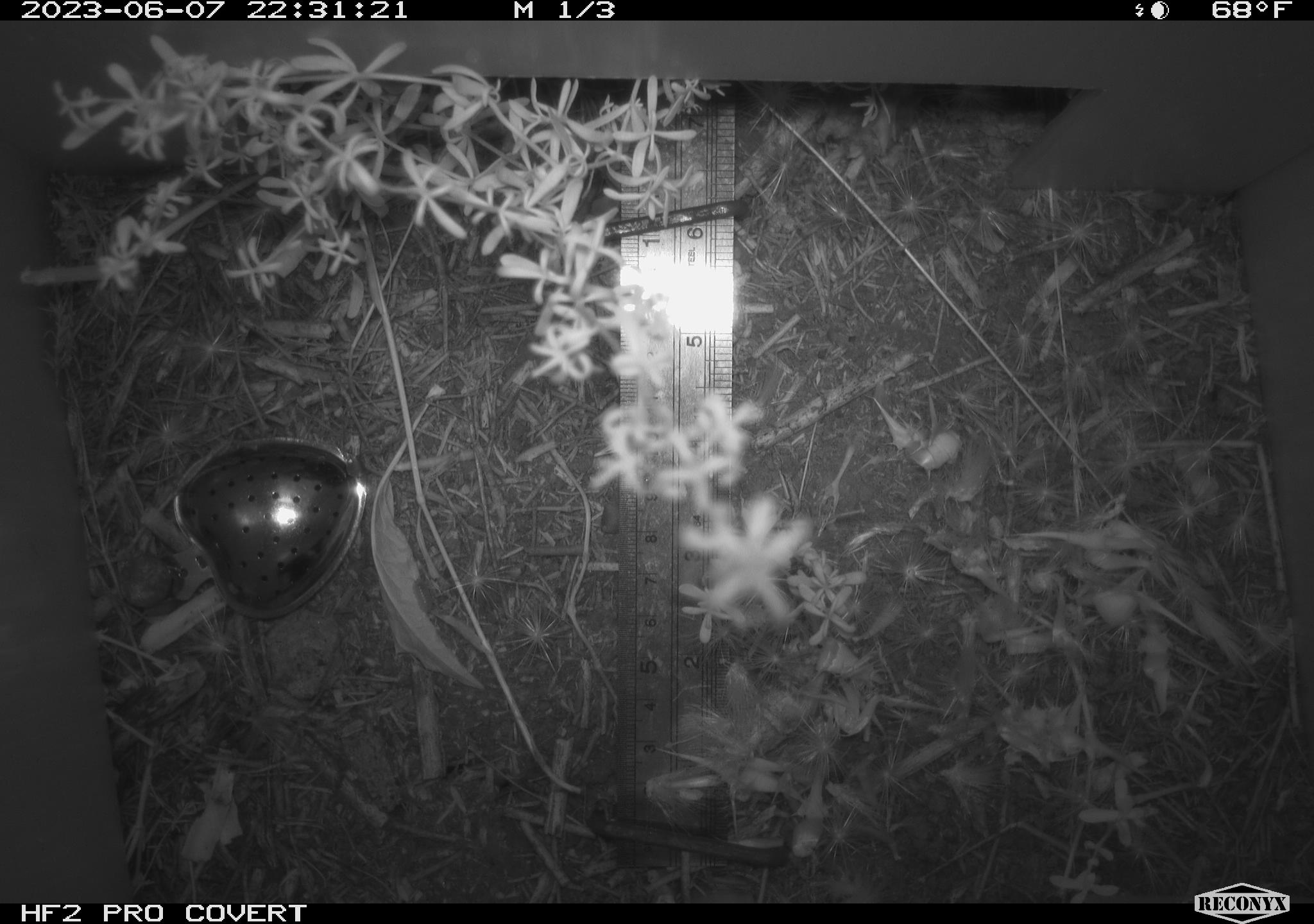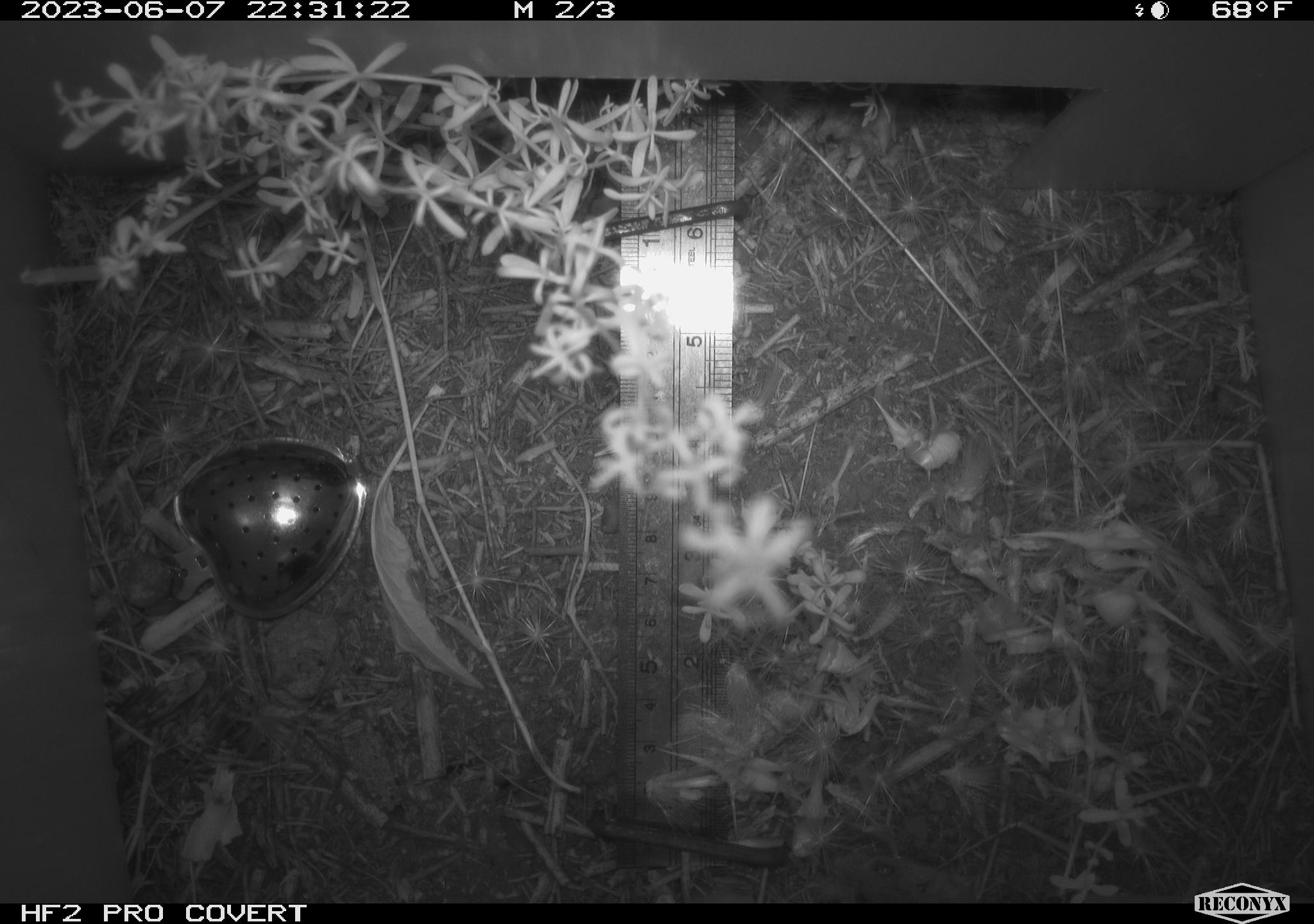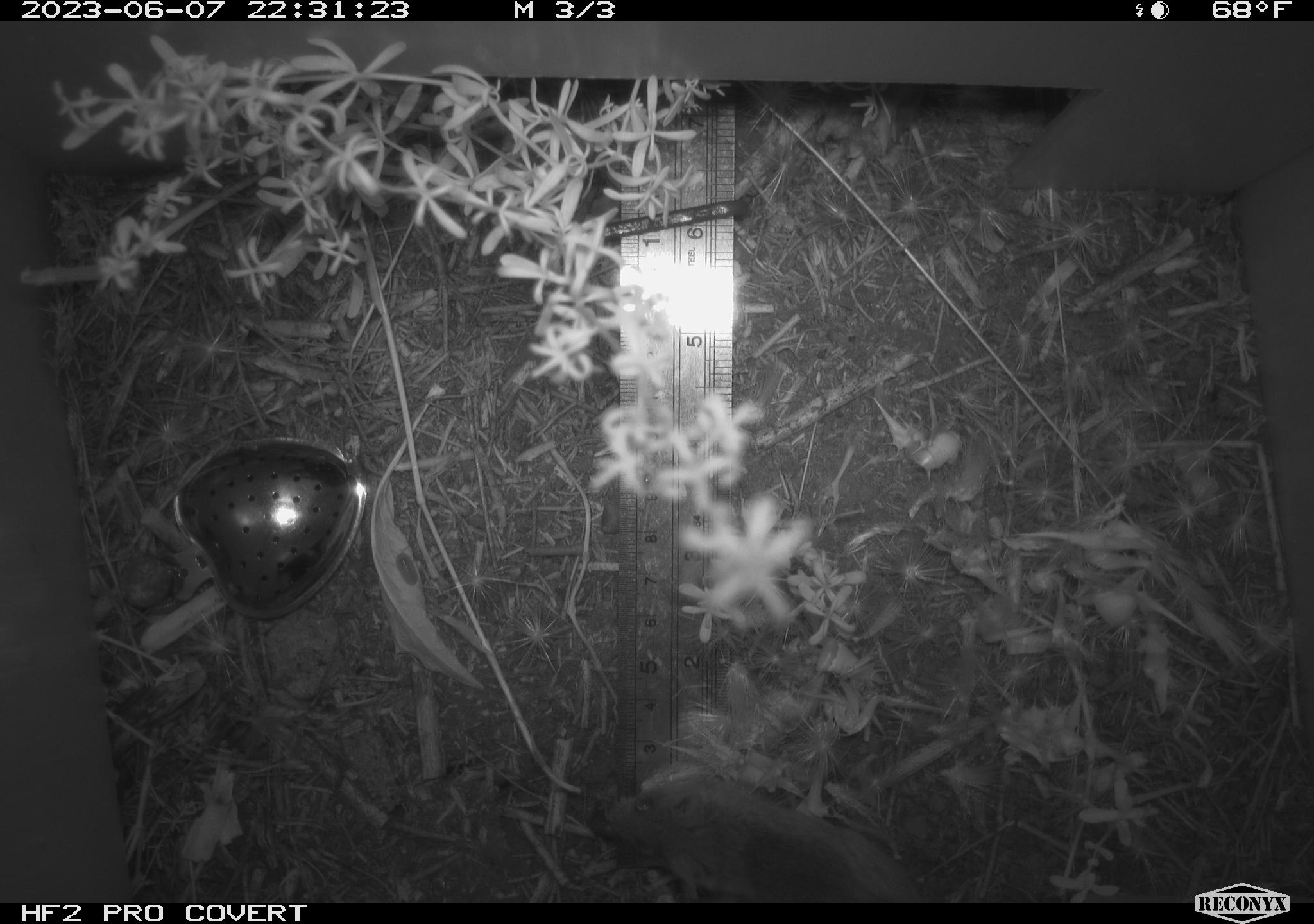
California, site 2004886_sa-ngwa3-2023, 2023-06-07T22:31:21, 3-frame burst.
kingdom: Animalia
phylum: Chordata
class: Mammalia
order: Rodentia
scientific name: Rodentia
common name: mouse species